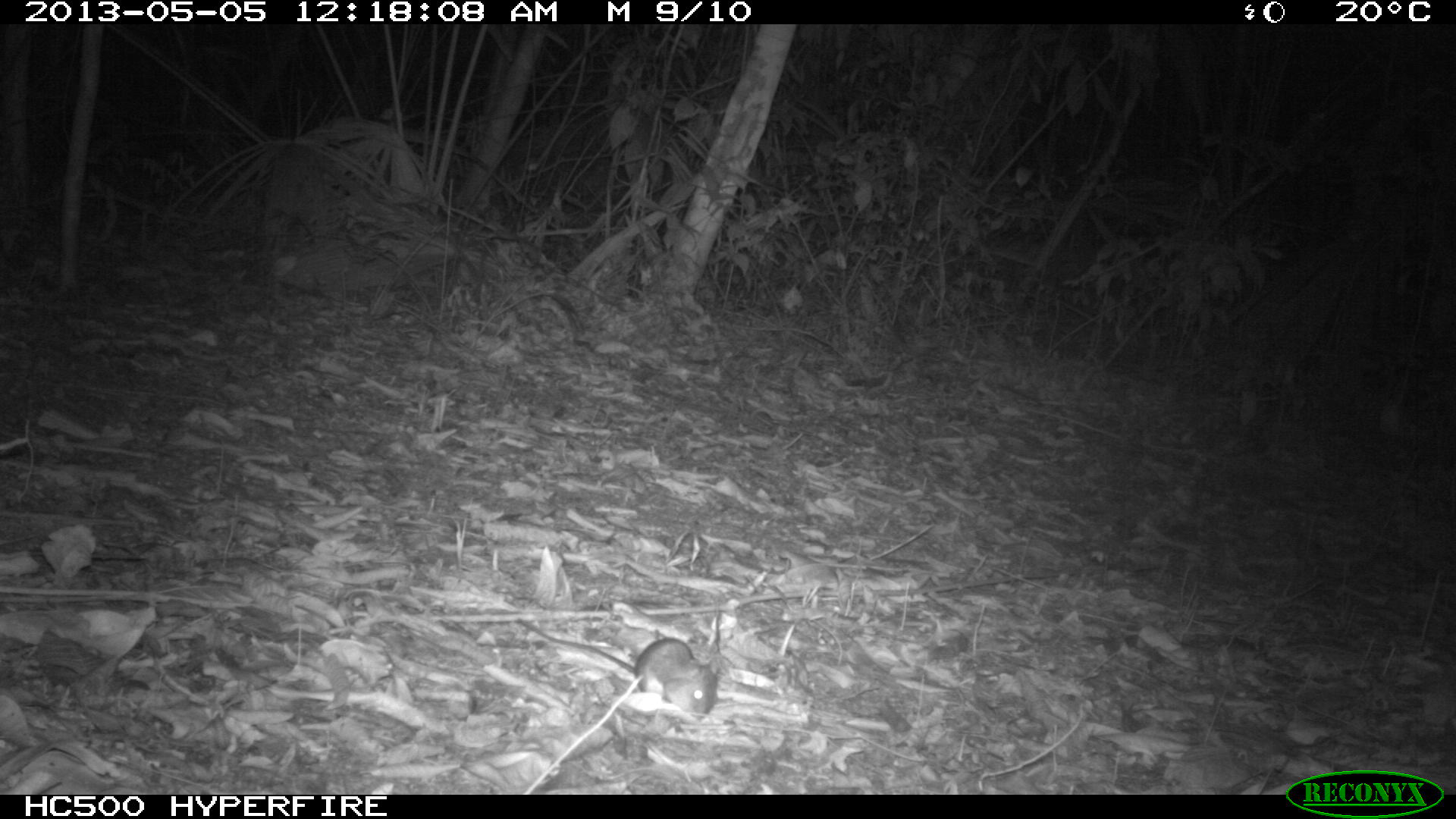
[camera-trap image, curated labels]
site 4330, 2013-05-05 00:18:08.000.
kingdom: Animalia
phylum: Chordata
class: Mammalia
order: Rodentia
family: Cricetidae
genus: Peromyscus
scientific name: Peromyscus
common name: deermice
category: peromyscus sp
Peromyscus sp (deermice) (Peromyscus), count 1.